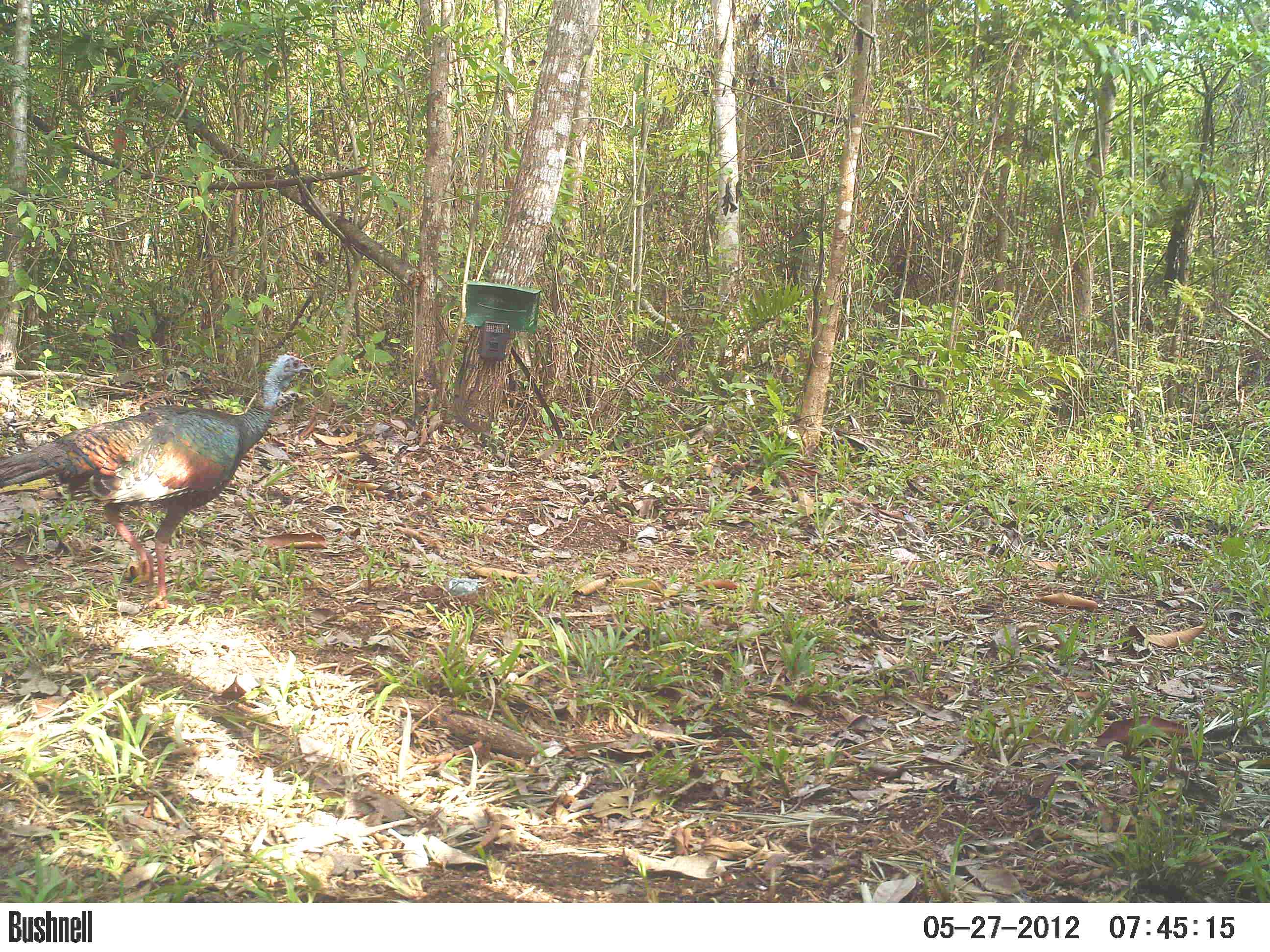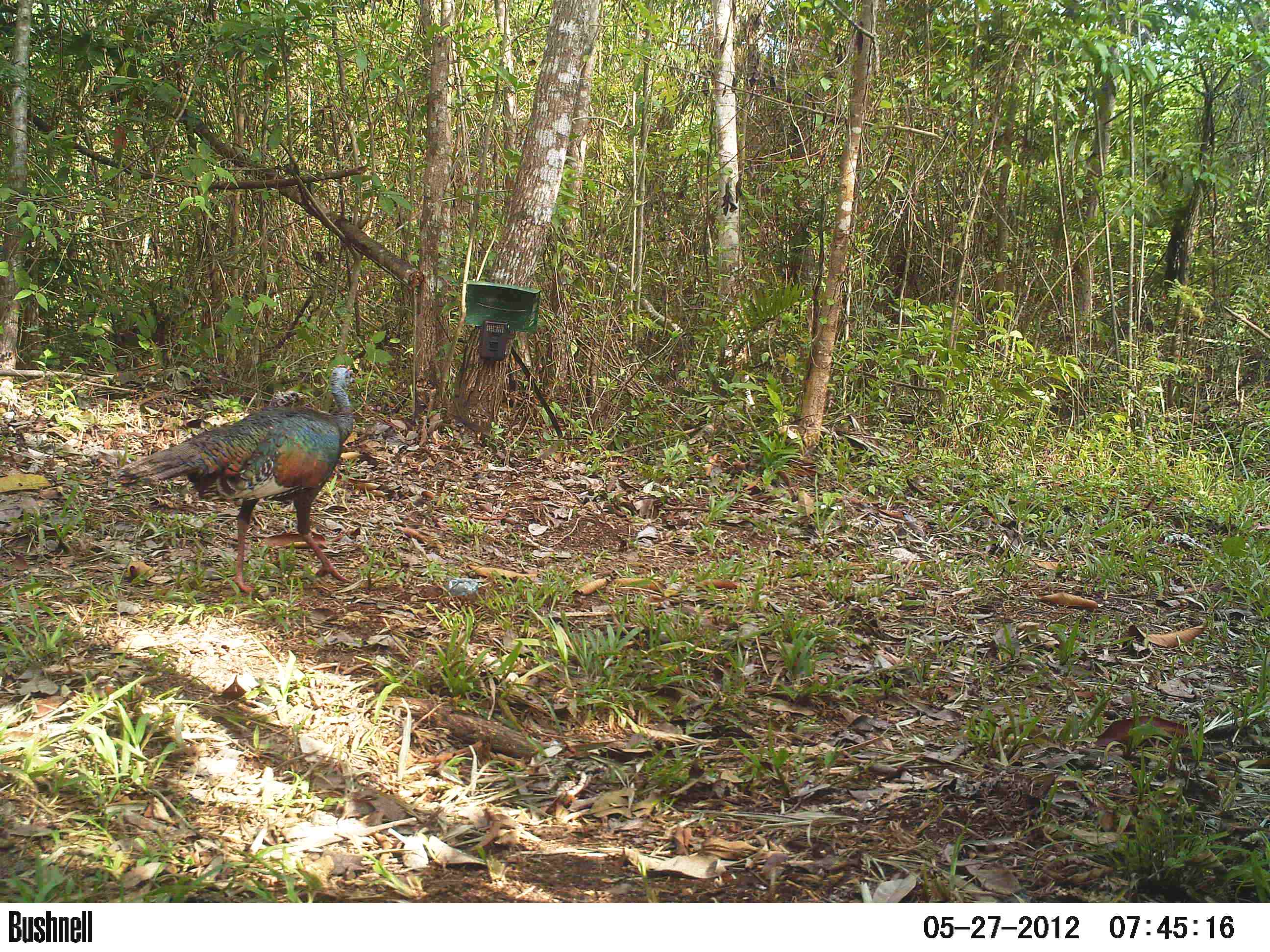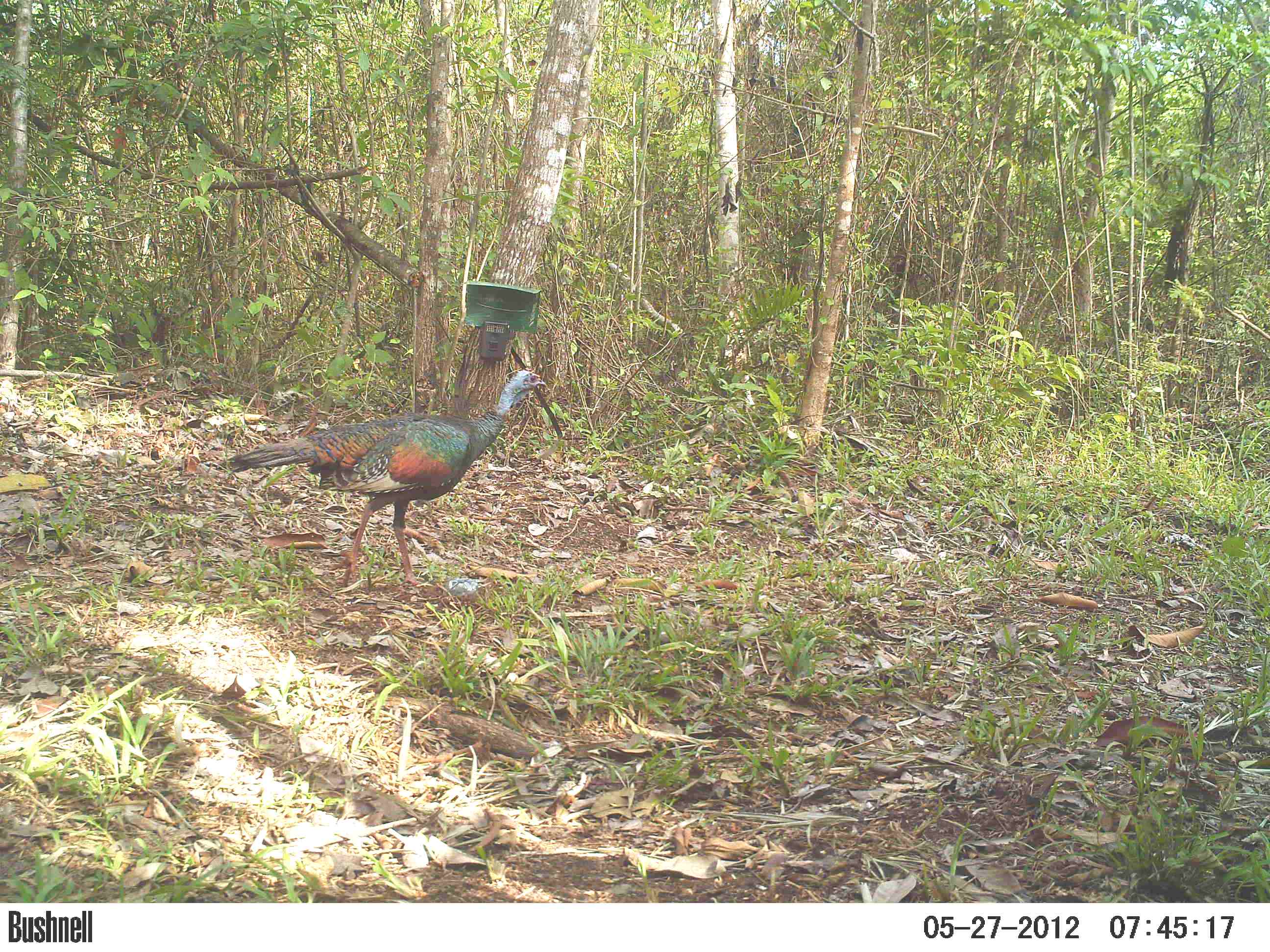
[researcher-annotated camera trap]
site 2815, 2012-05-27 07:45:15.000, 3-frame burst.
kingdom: Animalia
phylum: Chordata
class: Aves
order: Galliformes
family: Phasianidae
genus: Meleagris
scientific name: Meleagris ocellata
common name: ocellated turkey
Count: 1.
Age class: adult.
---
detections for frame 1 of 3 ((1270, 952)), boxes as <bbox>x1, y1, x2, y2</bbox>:
meleagris ocellata: <bbox>0, 352, 314, 609</bbox>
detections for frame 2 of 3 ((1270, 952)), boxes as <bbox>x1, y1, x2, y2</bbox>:
meleagris ocellata: <bbox>115, 364, 356, 596</bbox>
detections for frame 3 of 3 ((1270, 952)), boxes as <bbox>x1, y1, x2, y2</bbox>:
meleagris ocellata: <bbox>224, 368, 547, 587</bbox>